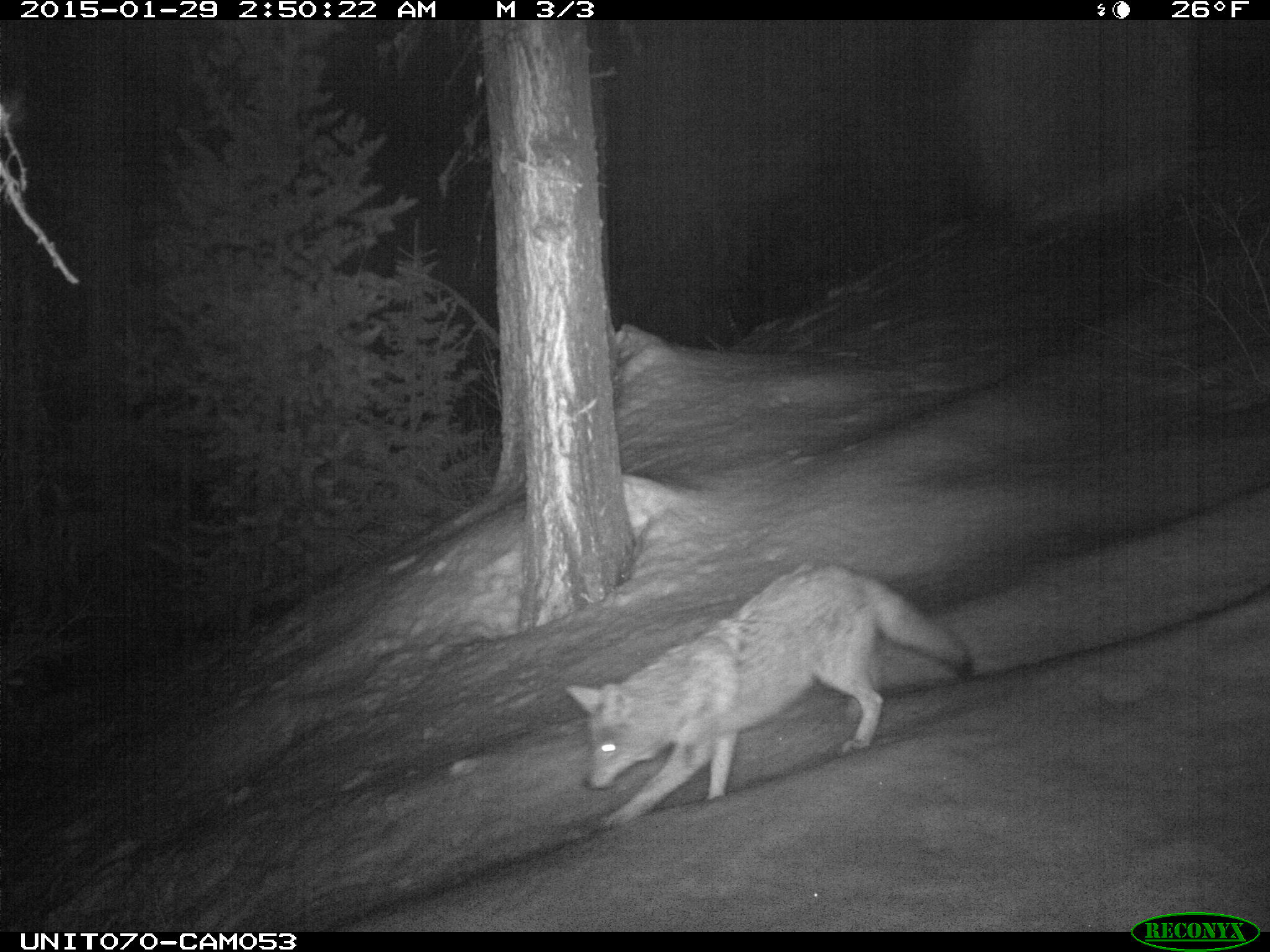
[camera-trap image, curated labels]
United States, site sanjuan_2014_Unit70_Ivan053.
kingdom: Animalia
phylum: Chordata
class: Mammalia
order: Carnivora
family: Canidae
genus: Canis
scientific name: Canis latrans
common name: coyote